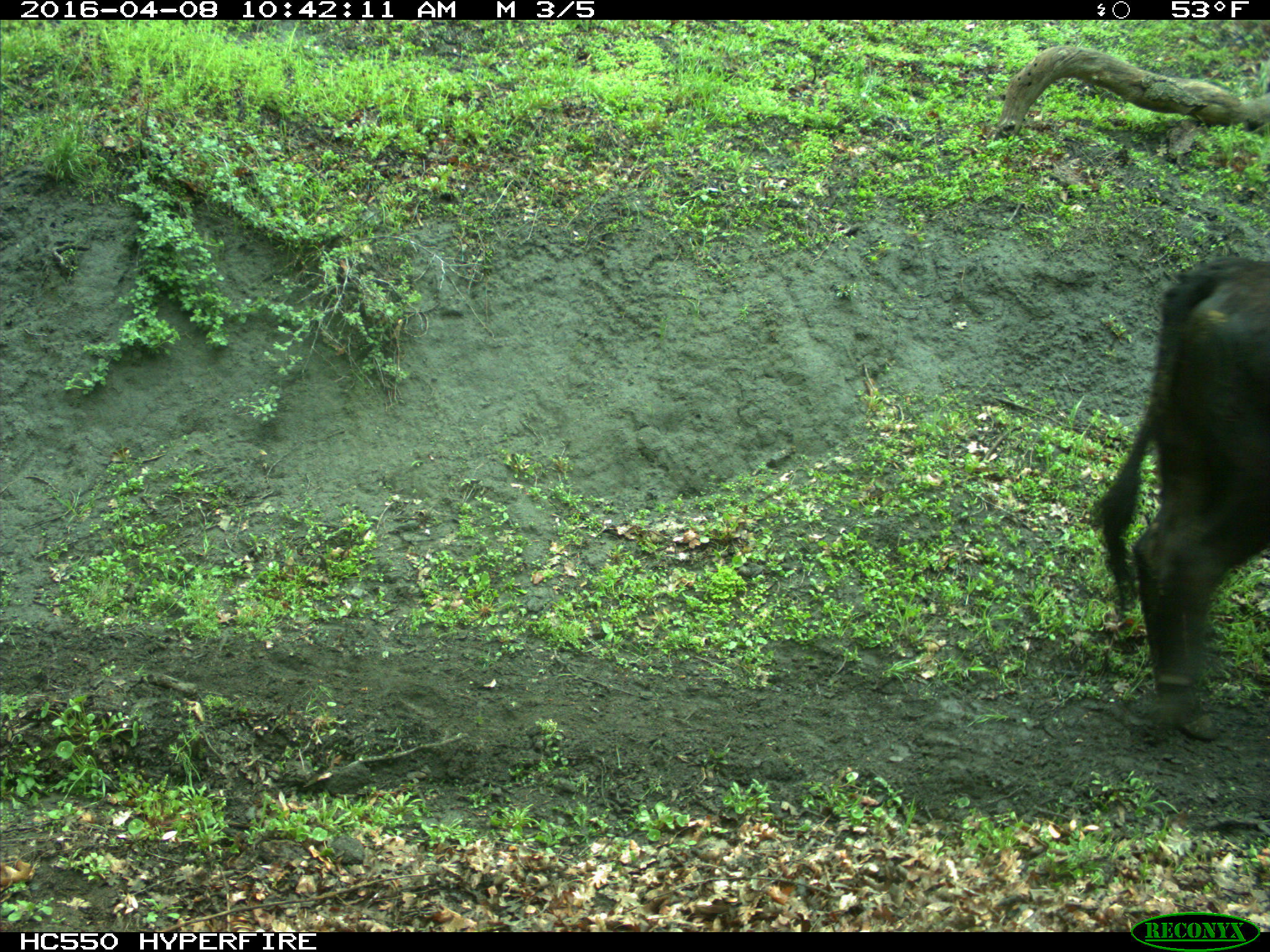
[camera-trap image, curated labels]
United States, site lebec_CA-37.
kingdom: Animalia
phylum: Chordata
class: Mammalia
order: Artiodactyla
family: Bovidae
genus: Bos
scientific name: Bos taurus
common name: domestic cow